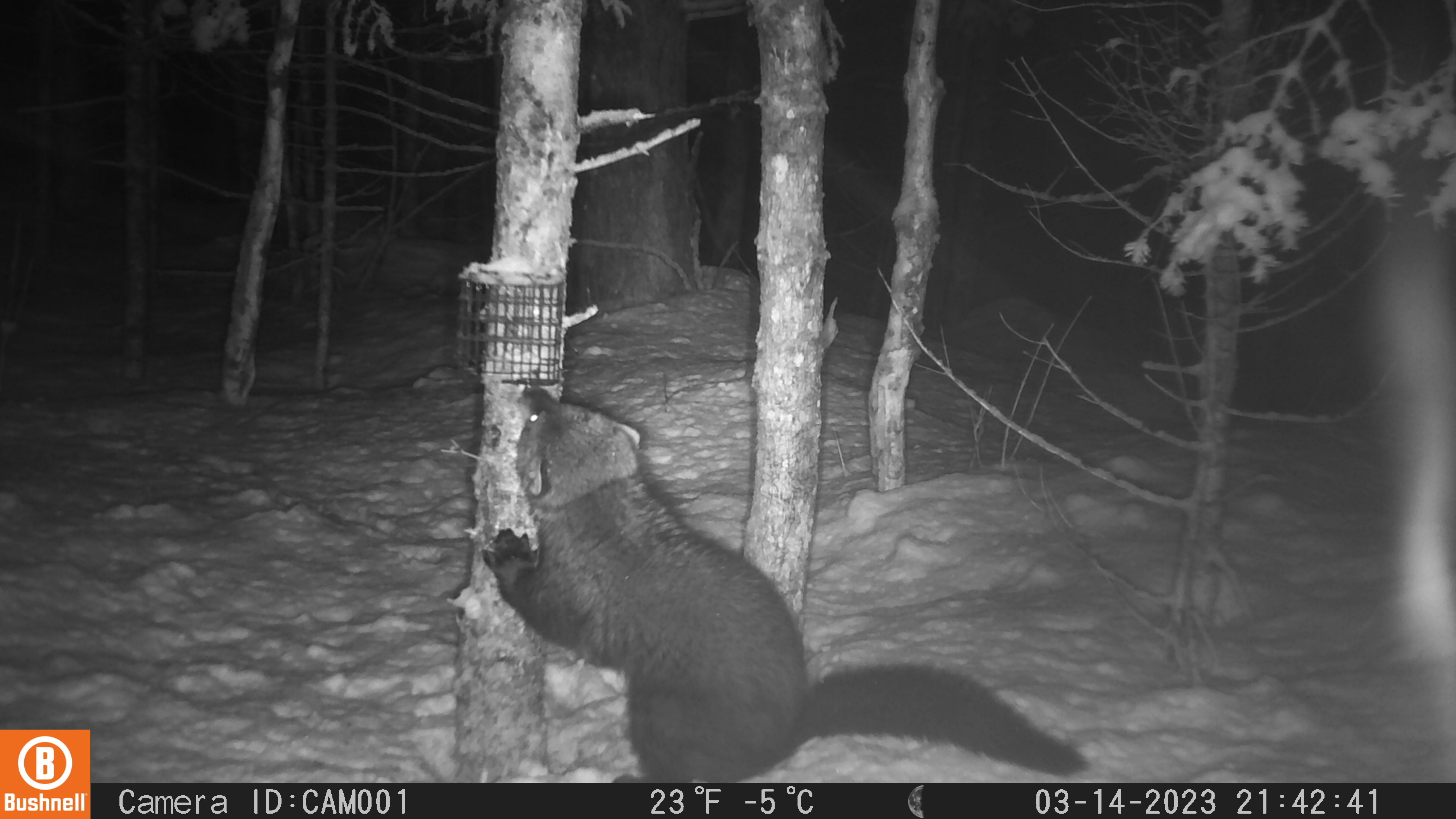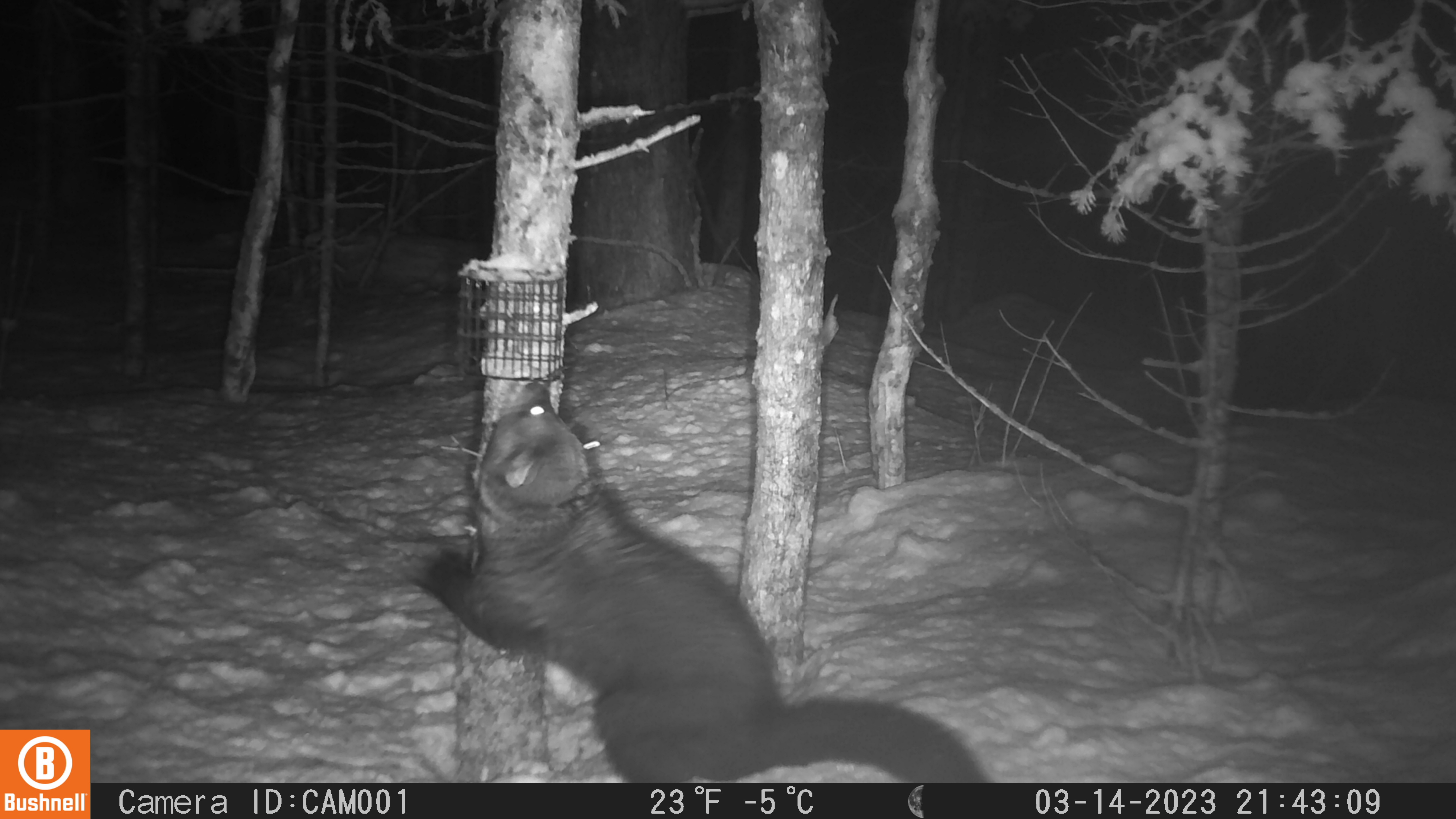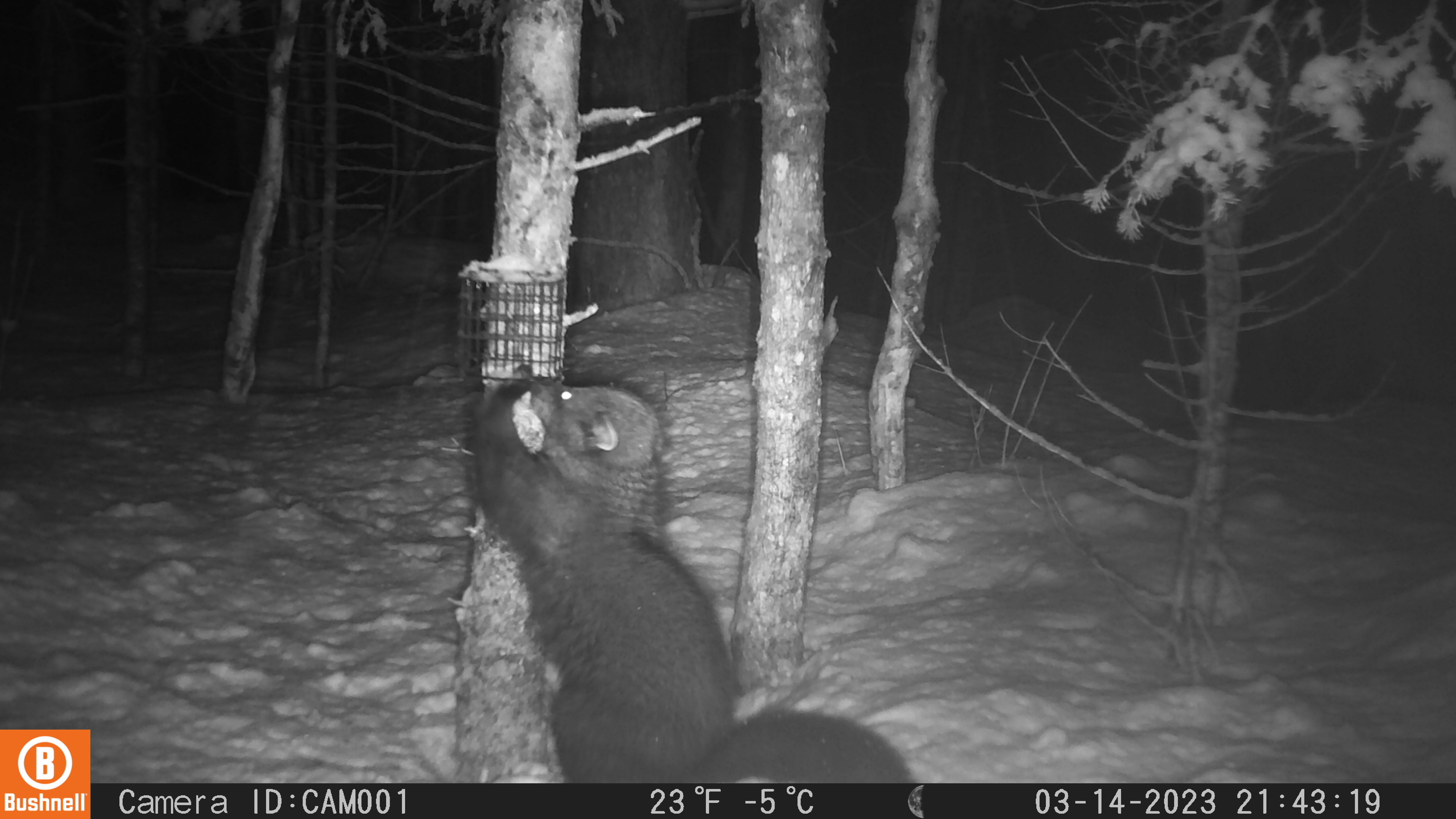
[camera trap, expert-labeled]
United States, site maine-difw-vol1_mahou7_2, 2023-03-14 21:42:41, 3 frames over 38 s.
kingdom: Animalia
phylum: Chordata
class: Mammalia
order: Carnivora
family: Mustelidae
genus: Pekania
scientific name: Pekania pennanti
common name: fisher